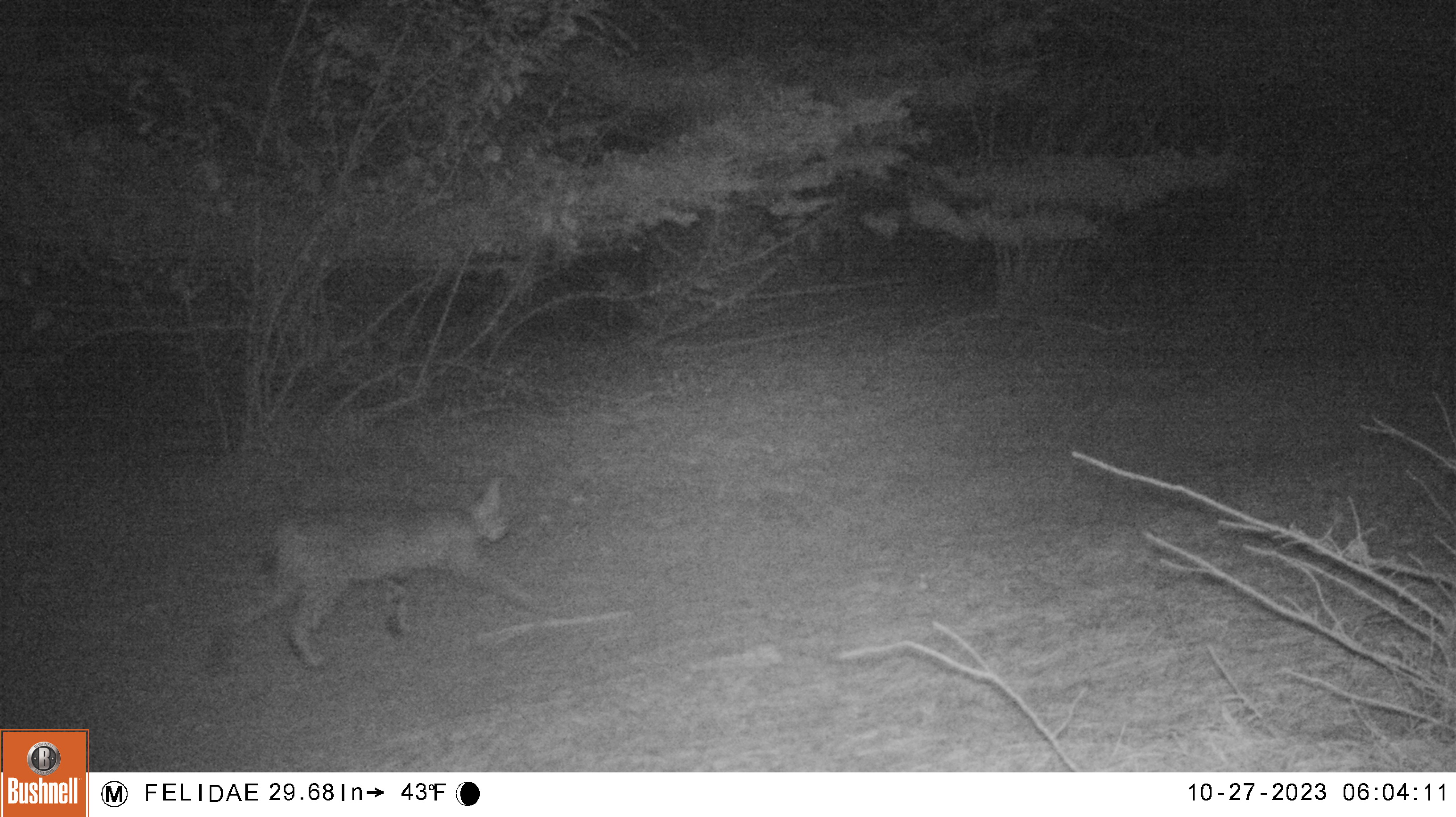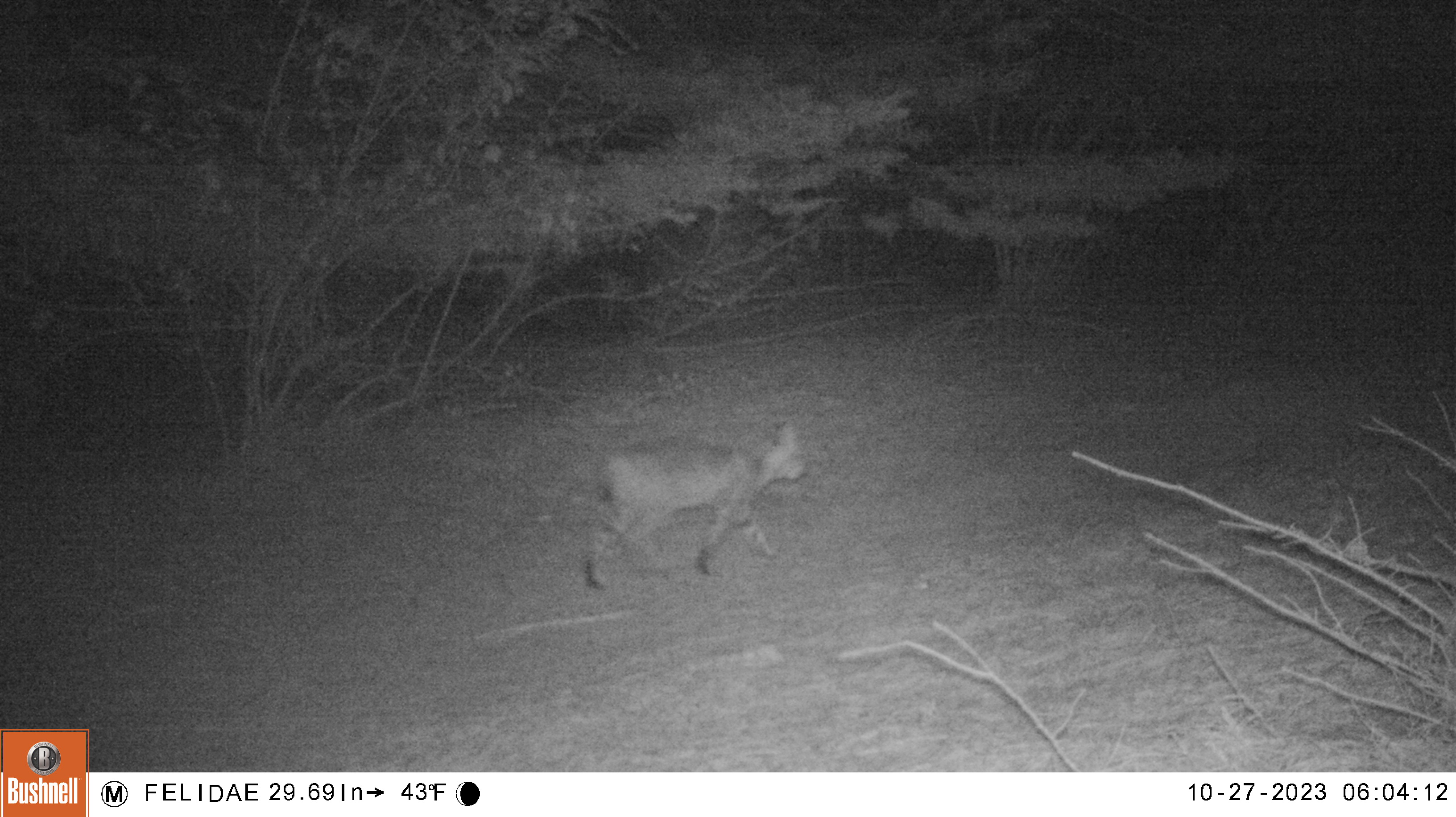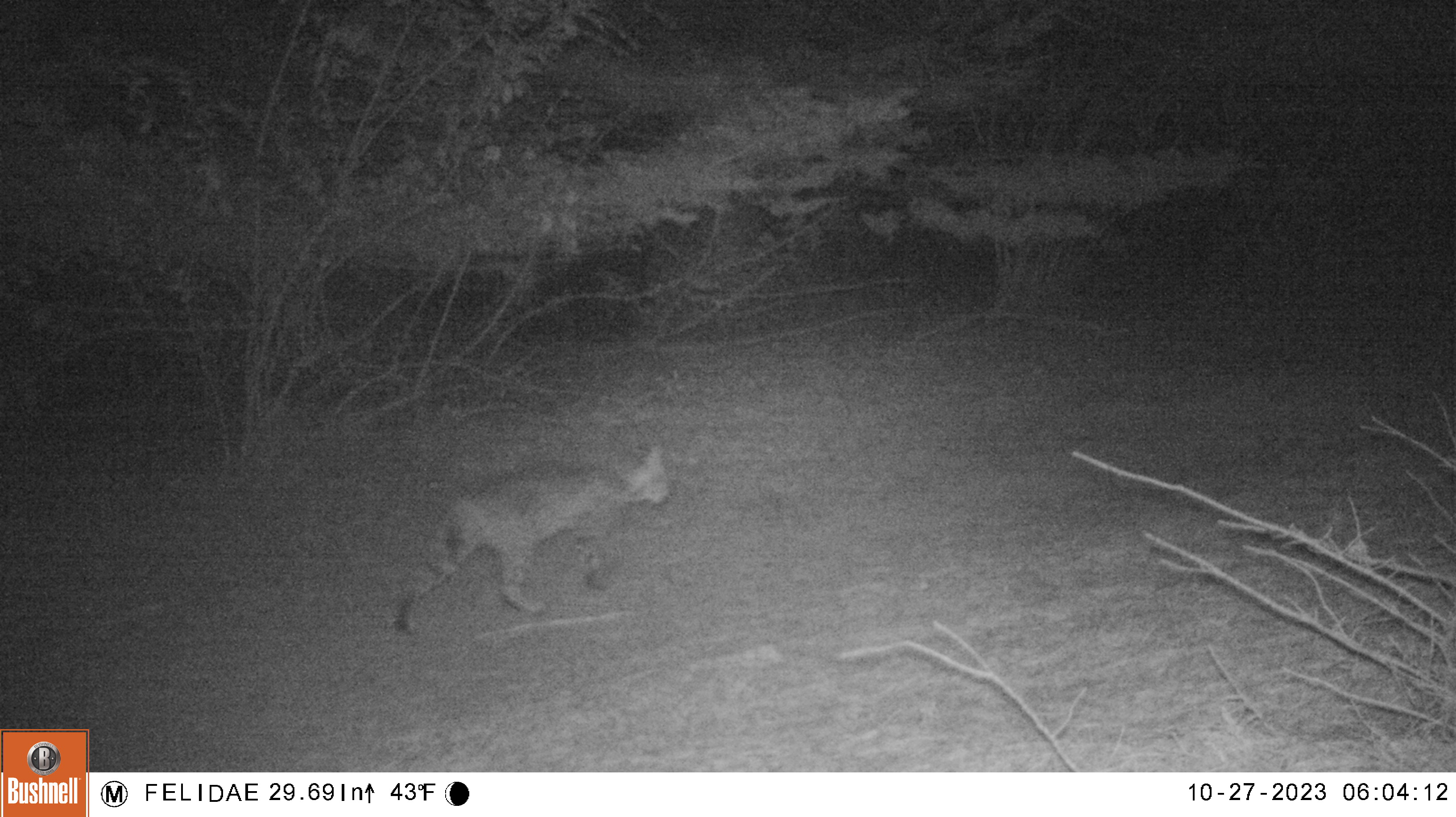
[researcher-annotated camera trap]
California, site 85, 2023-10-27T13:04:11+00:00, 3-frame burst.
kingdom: Animalia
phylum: Chordata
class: Mammalia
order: Carnivora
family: Felidae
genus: Lynx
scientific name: Lynx rufus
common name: bobcat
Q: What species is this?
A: Bobcat (Lynx rufus).